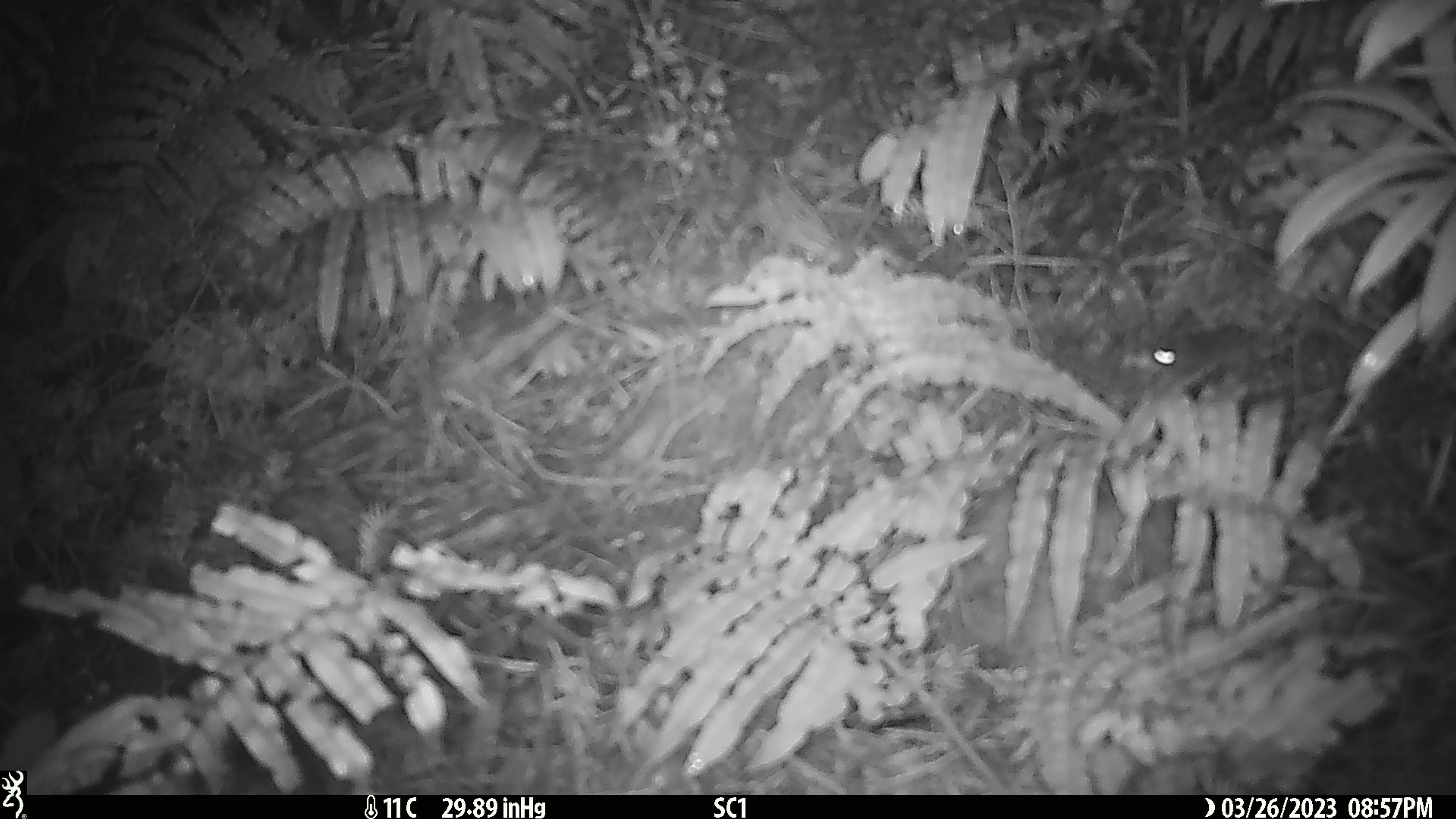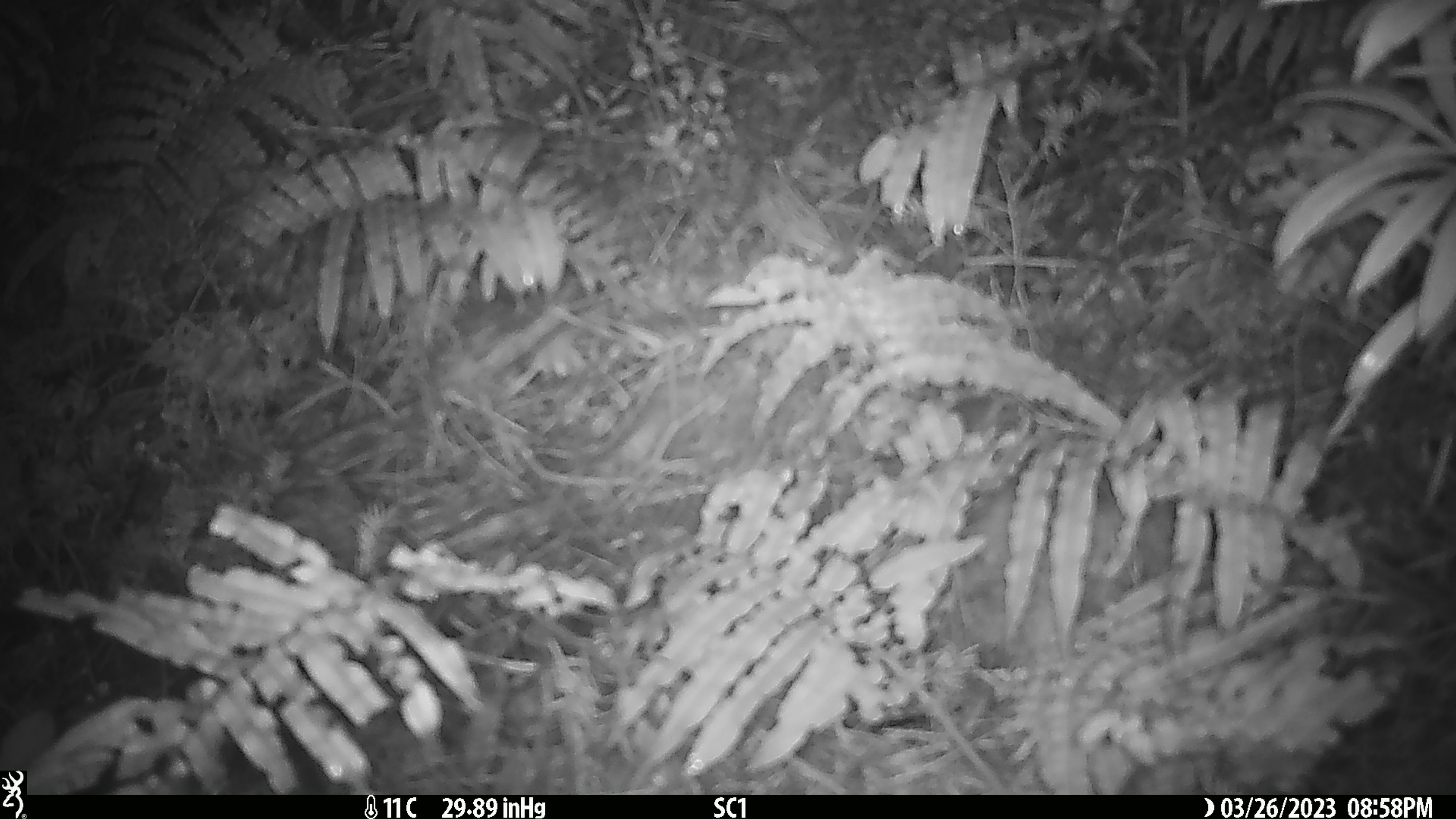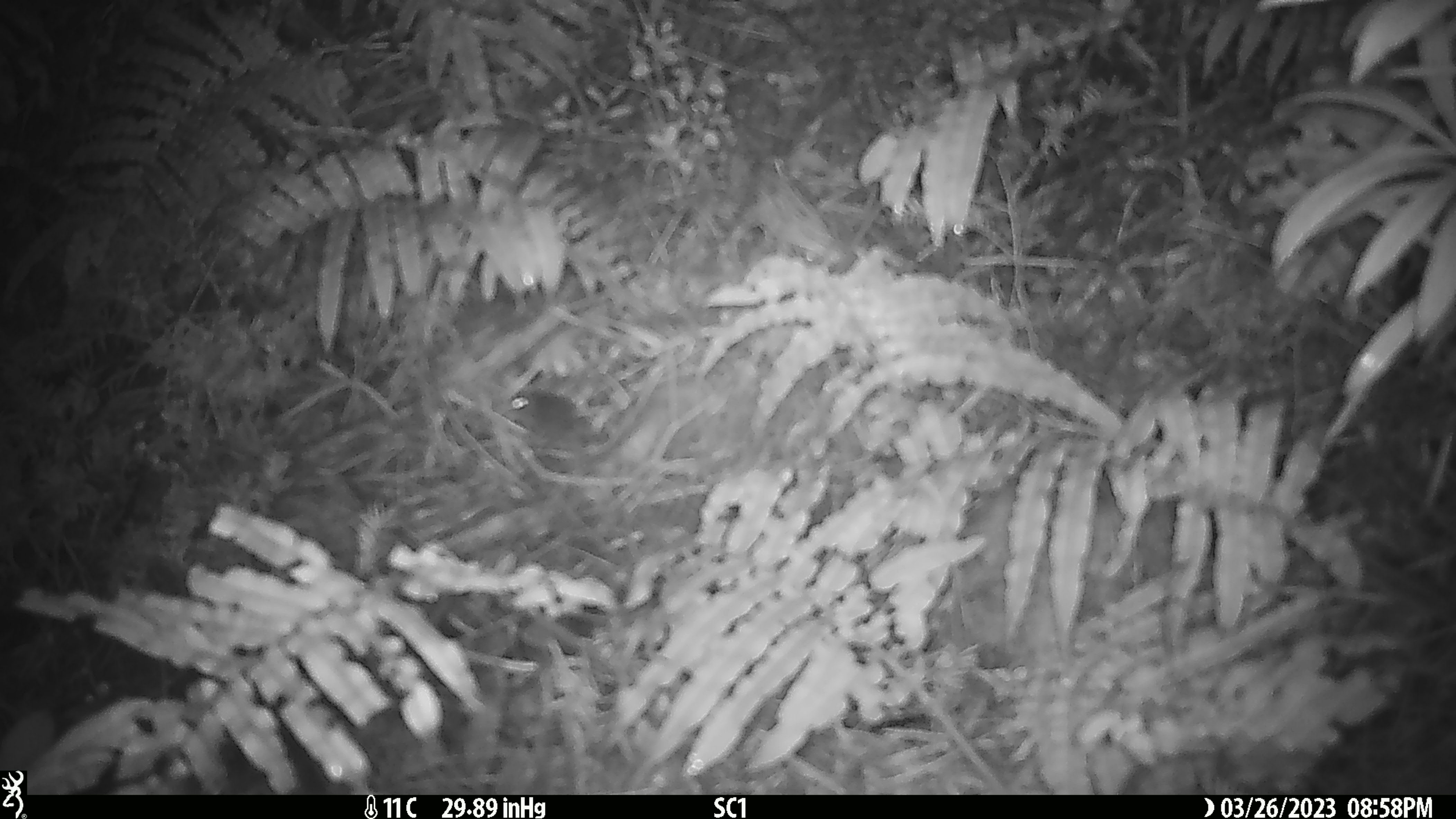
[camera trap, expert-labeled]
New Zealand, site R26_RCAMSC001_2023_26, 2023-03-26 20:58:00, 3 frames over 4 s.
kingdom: Animalia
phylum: Chordata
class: Mammalia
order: Rodentia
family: Muridae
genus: Mus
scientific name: Mus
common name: mouse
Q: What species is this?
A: Mouse (Mus).